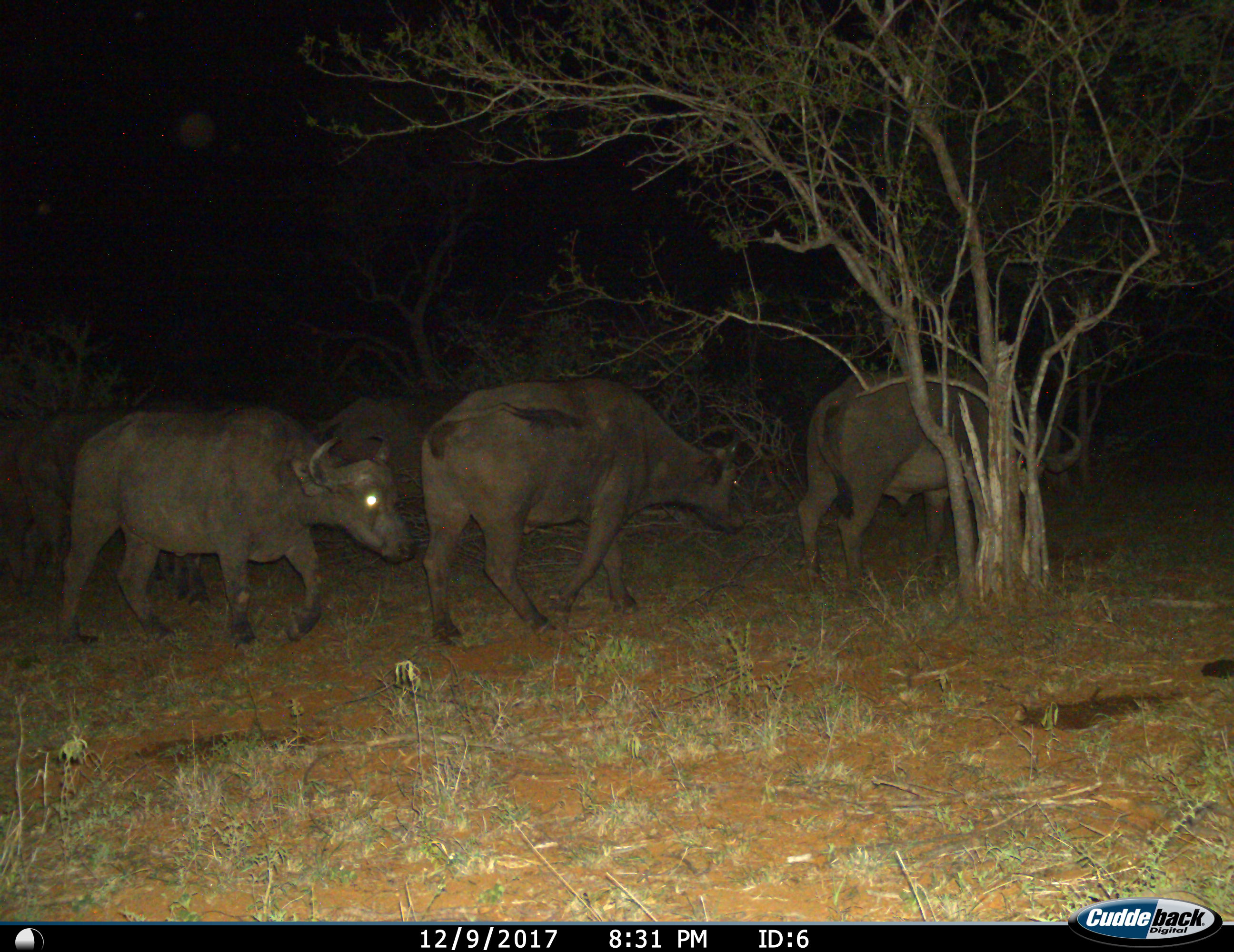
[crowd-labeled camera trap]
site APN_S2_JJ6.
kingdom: Animalia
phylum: Chordata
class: Mammalia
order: Artiodactyla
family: Bovidae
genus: Syncerus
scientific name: Syncerus caffer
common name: african buffalo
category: buffalo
Buffalo (african buffalo) (Syncerus caffer), count 3. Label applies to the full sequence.